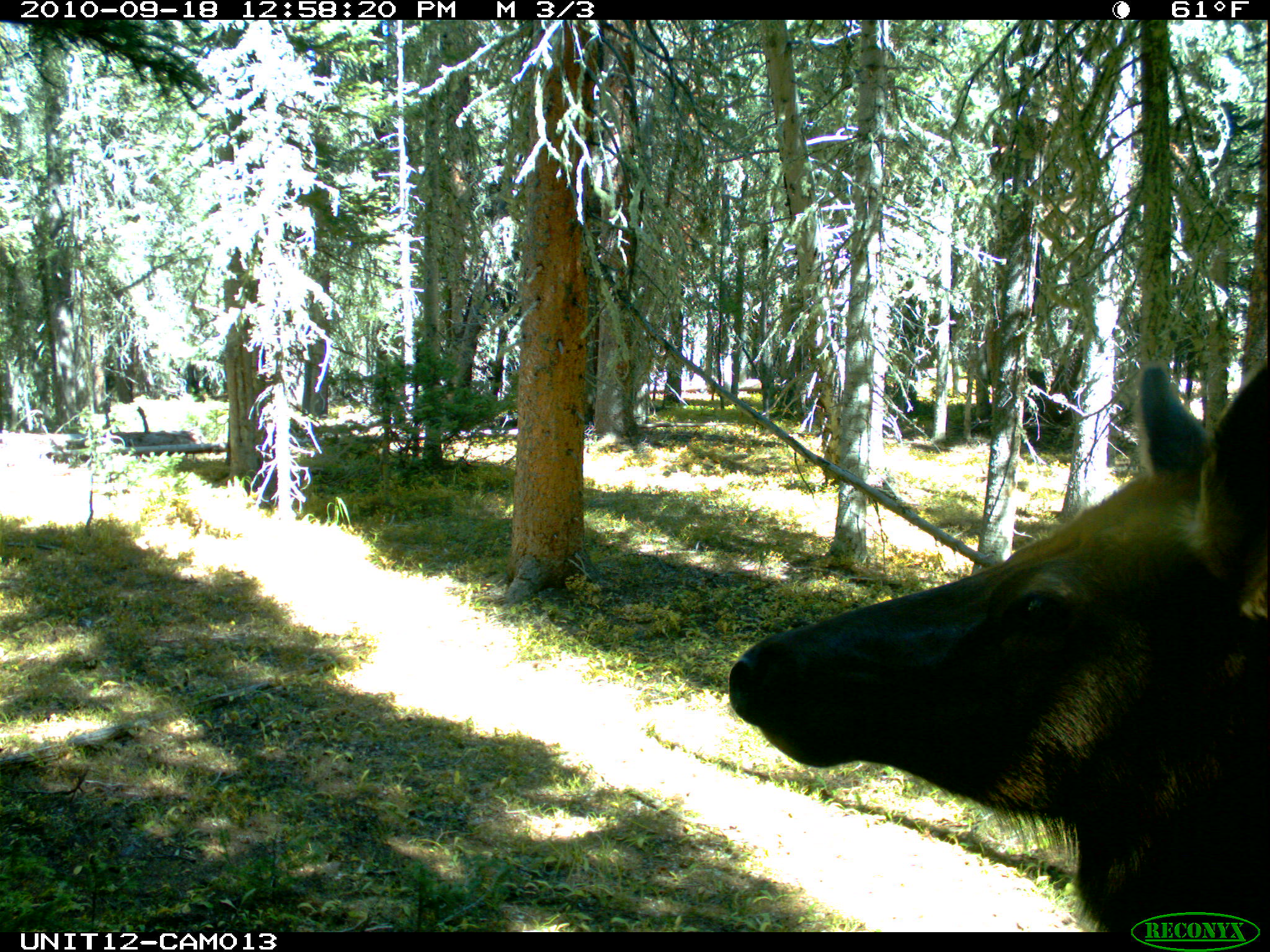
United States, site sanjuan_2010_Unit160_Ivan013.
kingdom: Animalia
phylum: Chordata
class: Mammalia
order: Artiodactyla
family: Cervidae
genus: Cervus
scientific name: Cervus elaphus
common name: red deer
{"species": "Cervus elaphus (red deer)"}